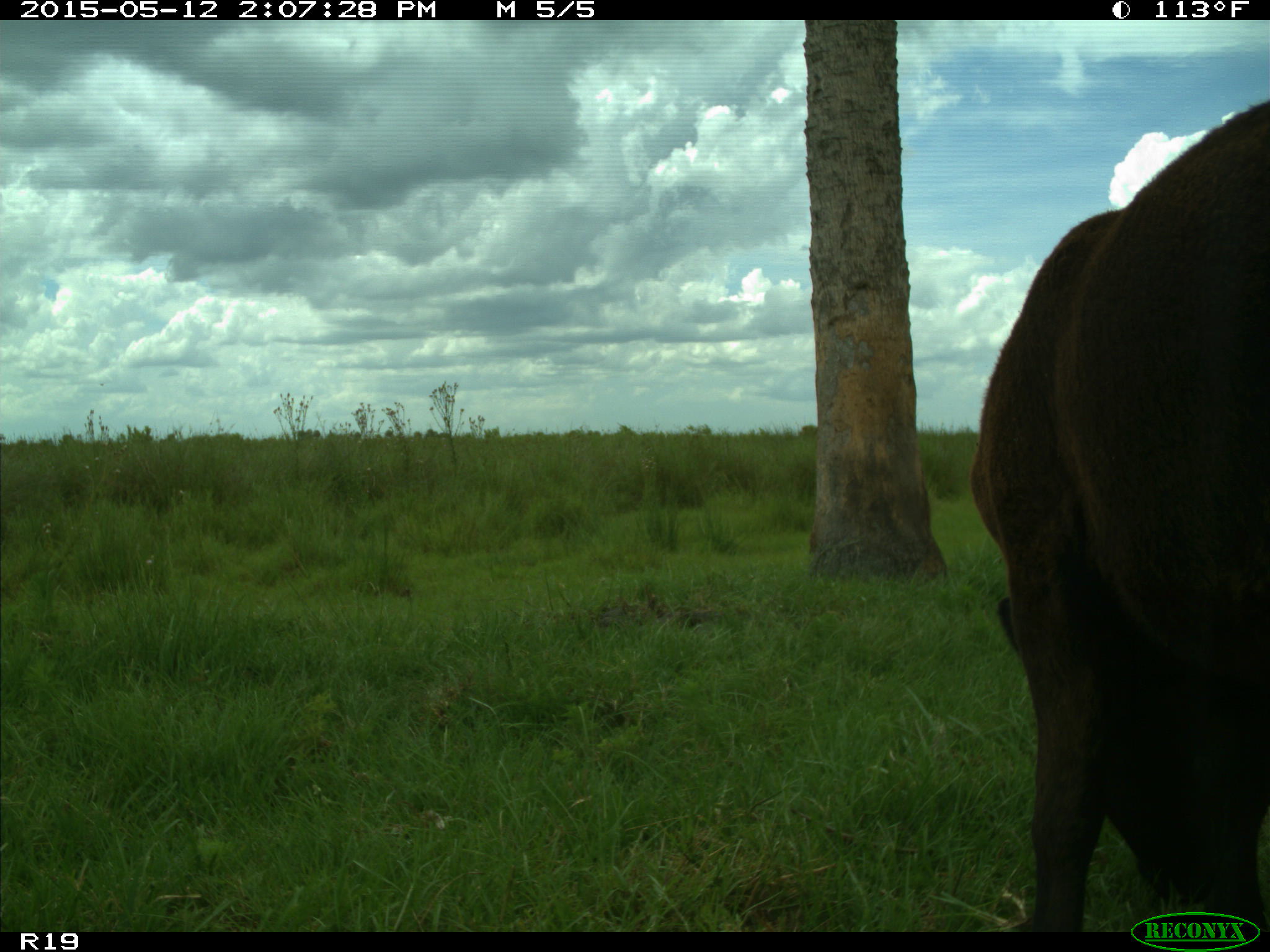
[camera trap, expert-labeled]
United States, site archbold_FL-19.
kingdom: Animalia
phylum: Chordata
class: Mammalia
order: Artiodactyla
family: Bovidae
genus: Bos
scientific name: Bos taurus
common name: domestic cow